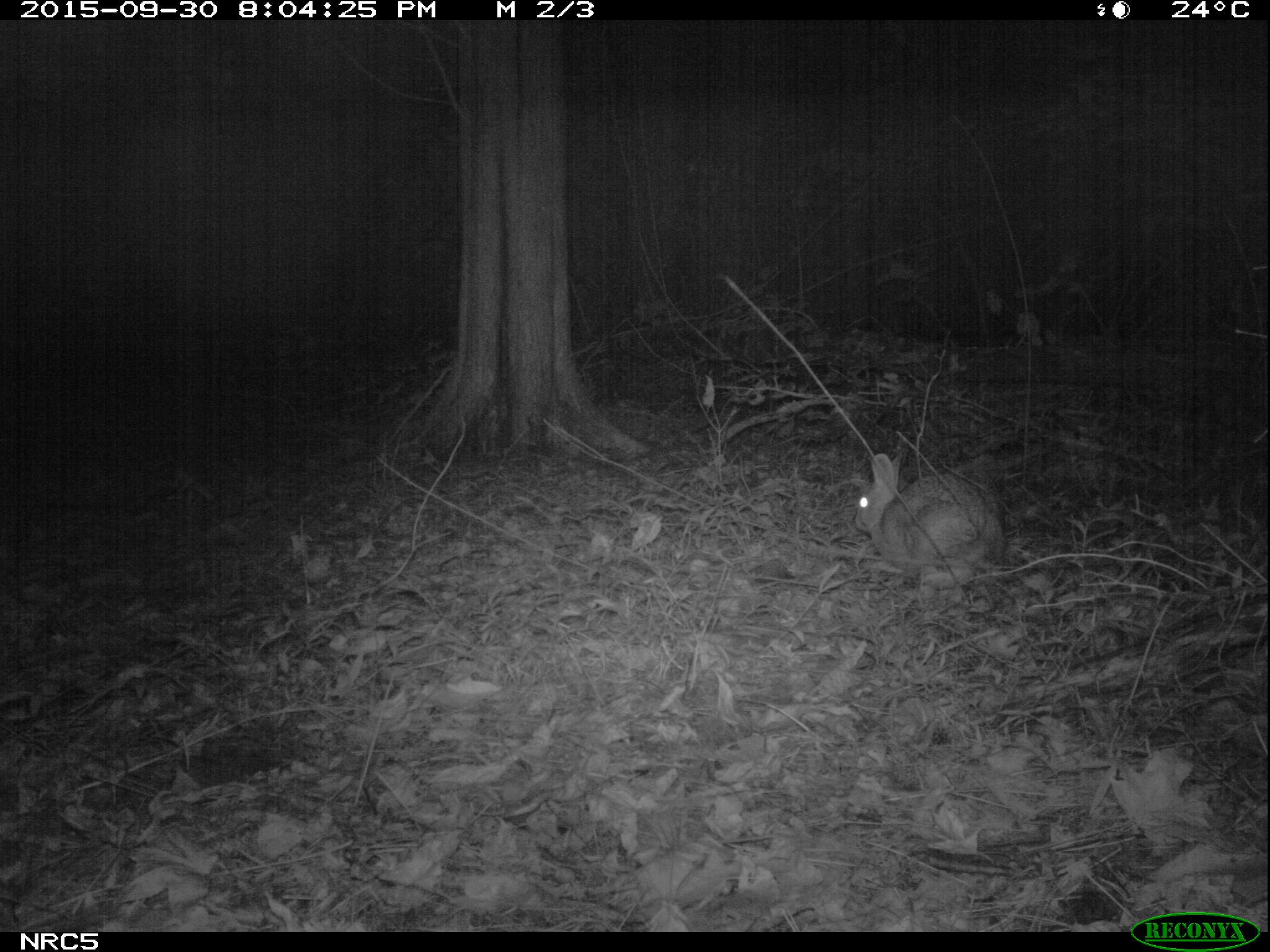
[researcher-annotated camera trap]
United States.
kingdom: Animalia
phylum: Chordata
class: Mammalia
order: Lagomorpha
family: Leporidae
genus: Sylvilagus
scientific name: Sylvilagus floridanus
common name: eastern cottontail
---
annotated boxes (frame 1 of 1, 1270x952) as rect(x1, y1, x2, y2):
Eastern Cottontail: rect(845, 445, 1011, 597)